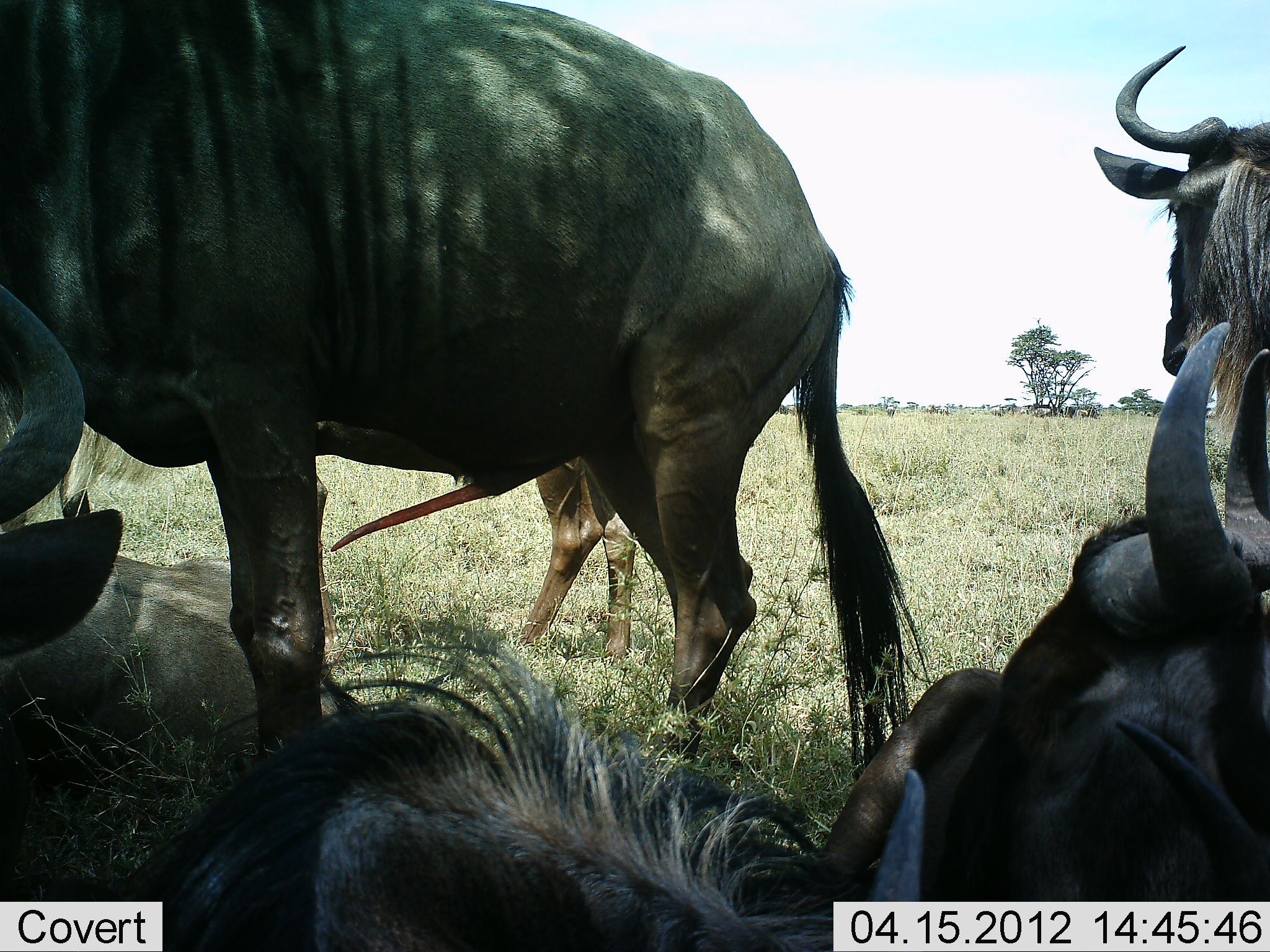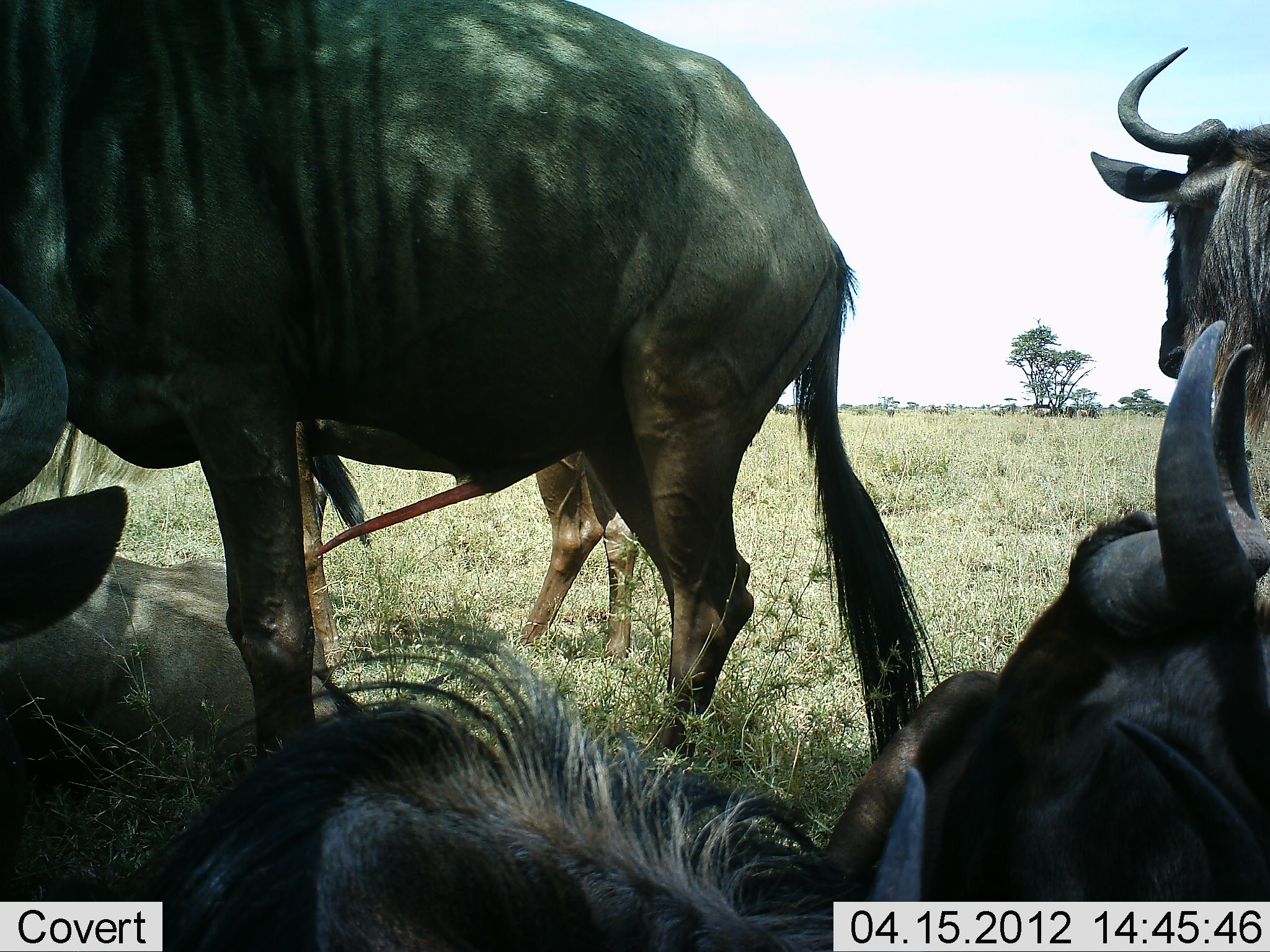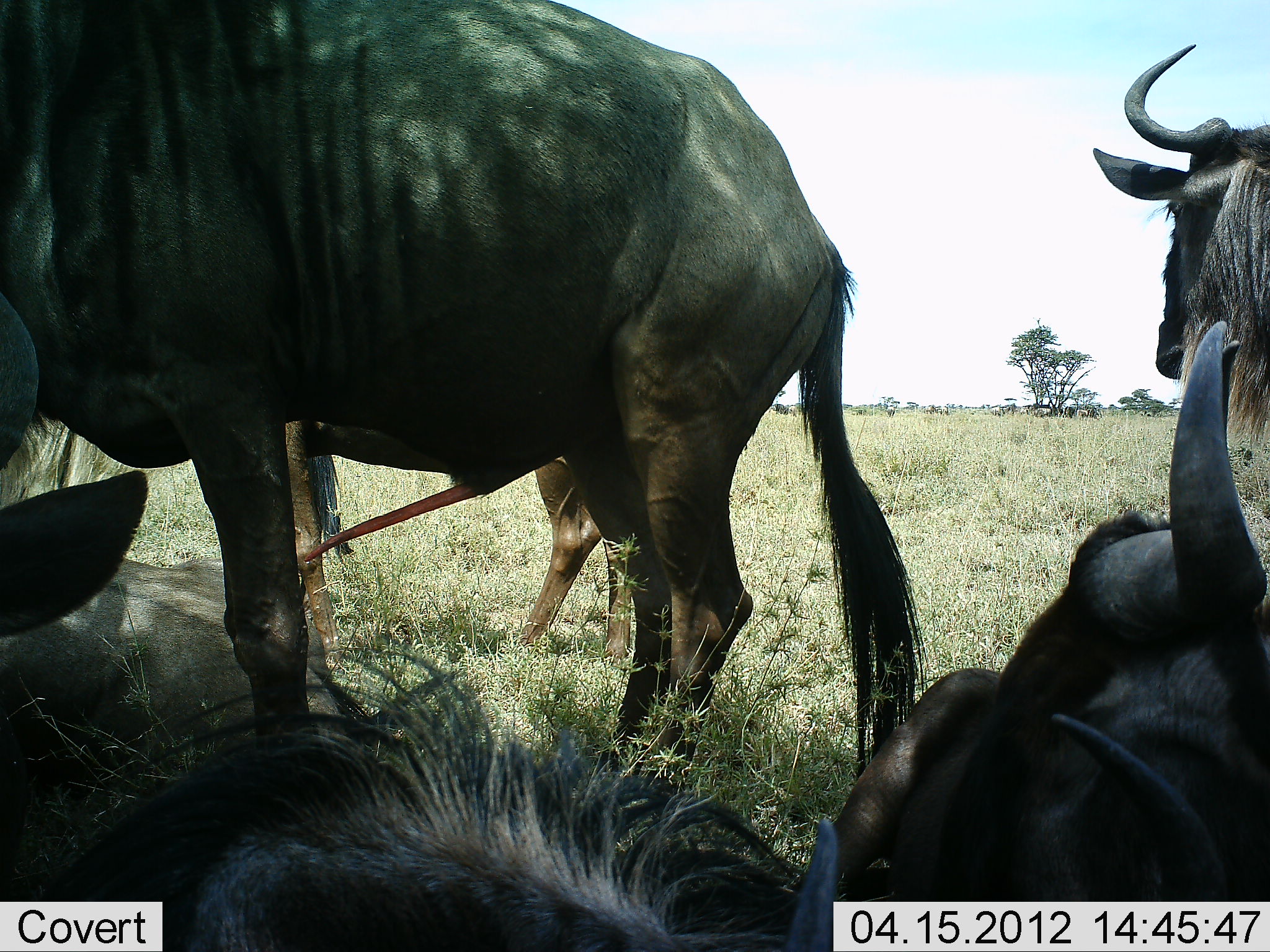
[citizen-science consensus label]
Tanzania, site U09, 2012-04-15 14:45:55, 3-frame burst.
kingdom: Animalia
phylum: Chordata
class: Mammalia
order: Artiodactyla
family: Bovidae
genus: Connochaetes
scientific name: Connochaetes taurinus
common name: blue wildebeest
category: wildebeest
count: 6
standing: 76%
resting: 100%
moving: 0%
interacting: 29%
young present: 0%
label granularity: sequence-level